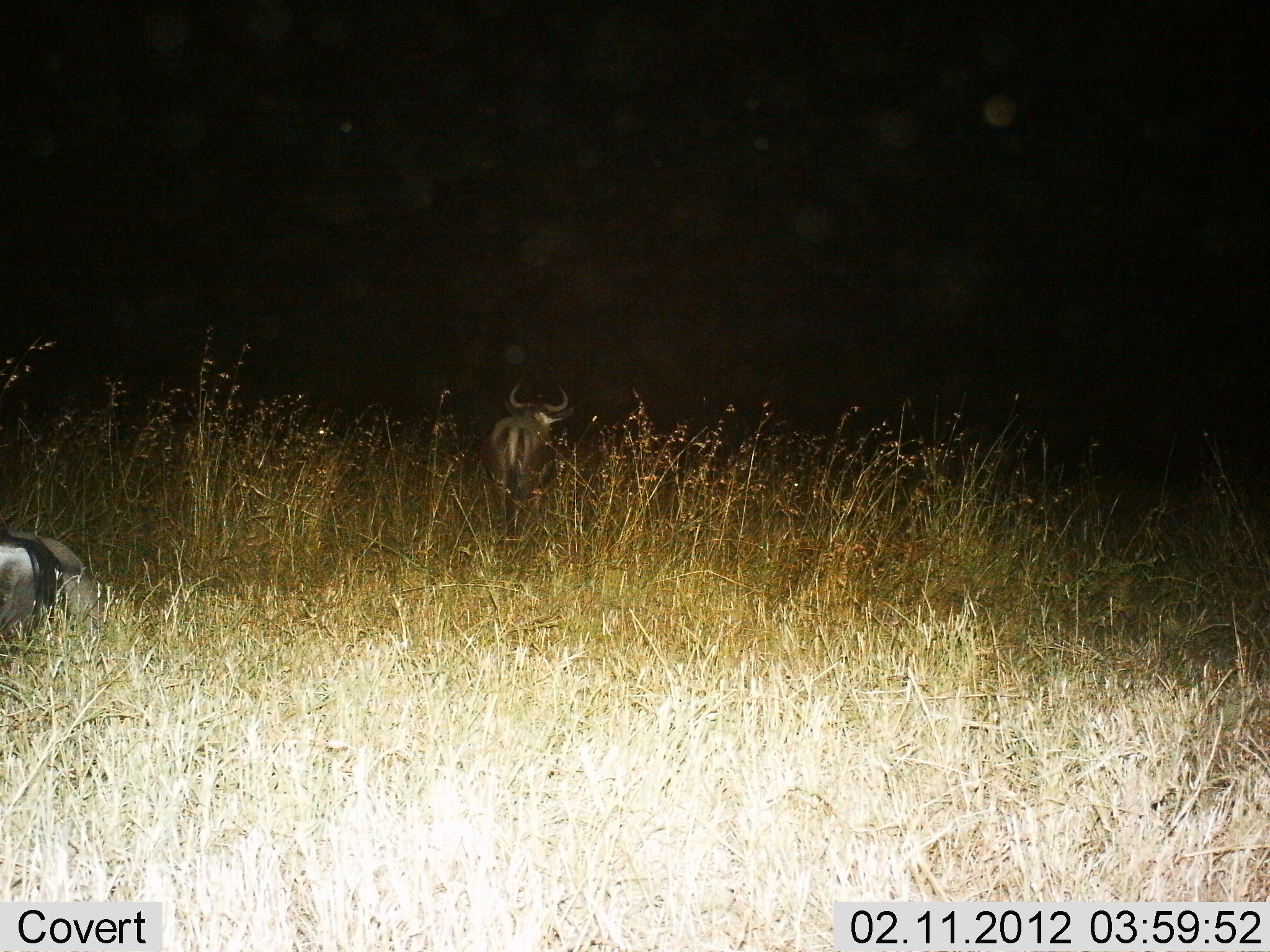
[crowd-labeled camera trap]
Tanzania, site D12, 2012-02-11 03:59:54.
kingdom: Animalia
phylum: Chordata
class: Mammalia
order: Artiodactyla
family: Bovidae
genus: Connochaetes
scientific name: Connochaetes taurinus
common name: blue wildebeest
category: wildebeest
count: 2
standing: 69%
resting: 62%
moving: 31%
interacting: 0%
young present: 0%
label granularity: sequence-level